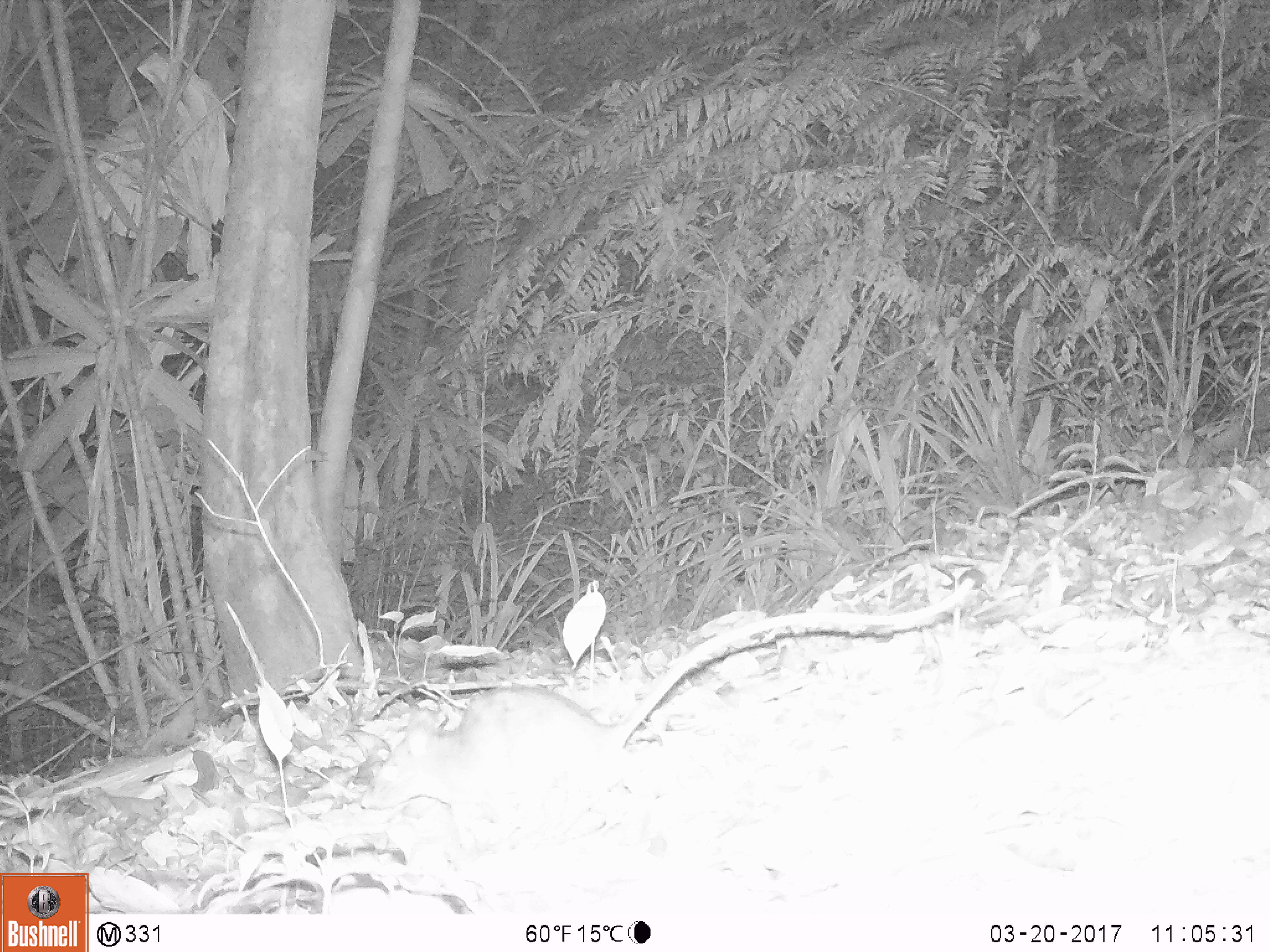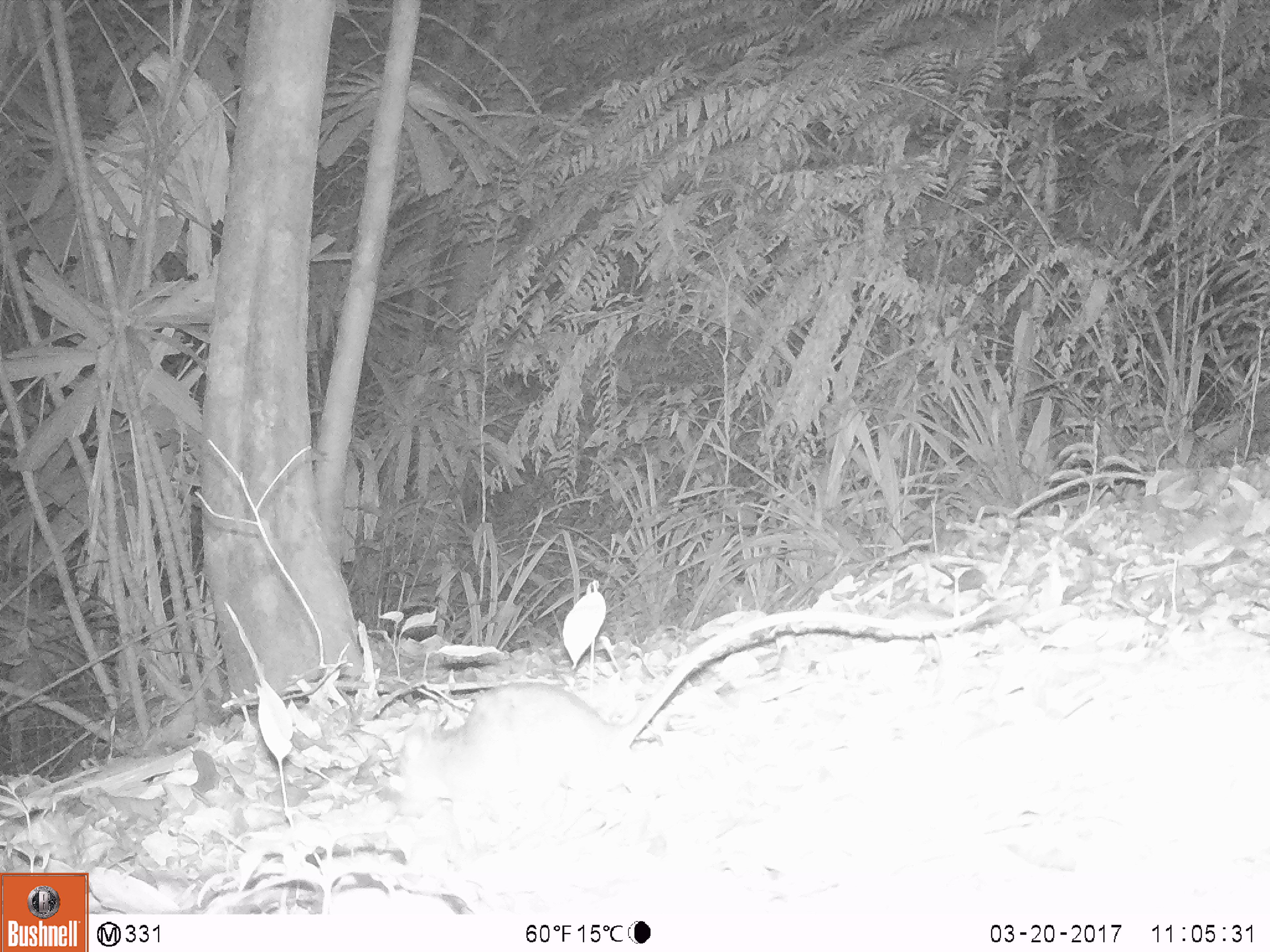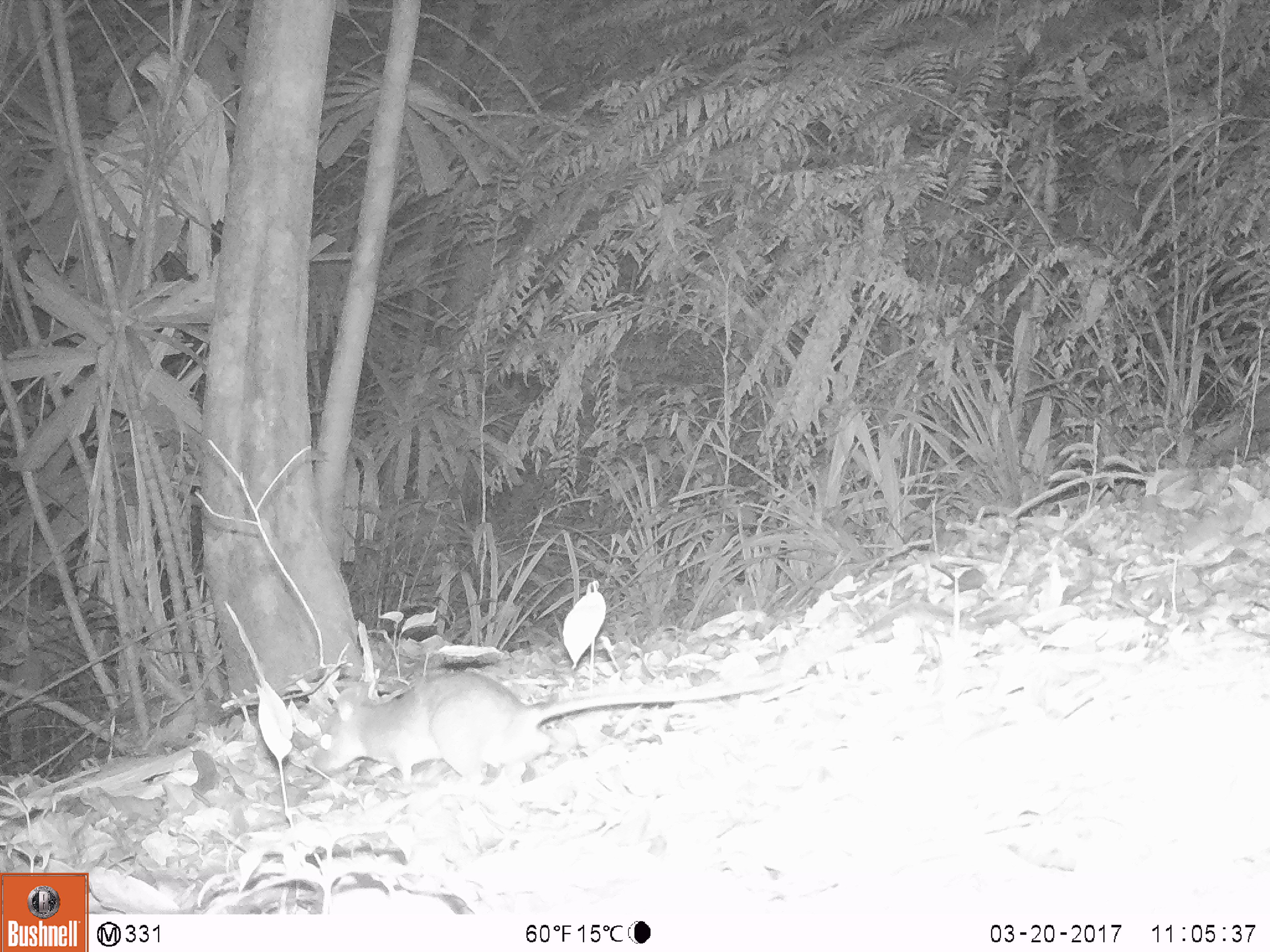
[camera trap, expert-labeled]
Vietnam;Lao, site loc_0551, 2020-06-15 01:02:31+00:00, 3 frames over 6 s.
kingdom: Animalia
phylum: Chordata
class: Mammalia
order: Rodentia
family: Muridae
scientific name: Muridae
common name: old-world mice and rats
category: unidentified murid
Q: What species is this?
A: Unidentified murid (old-world mice and rats) (Muridae).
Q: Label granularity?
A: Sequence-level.